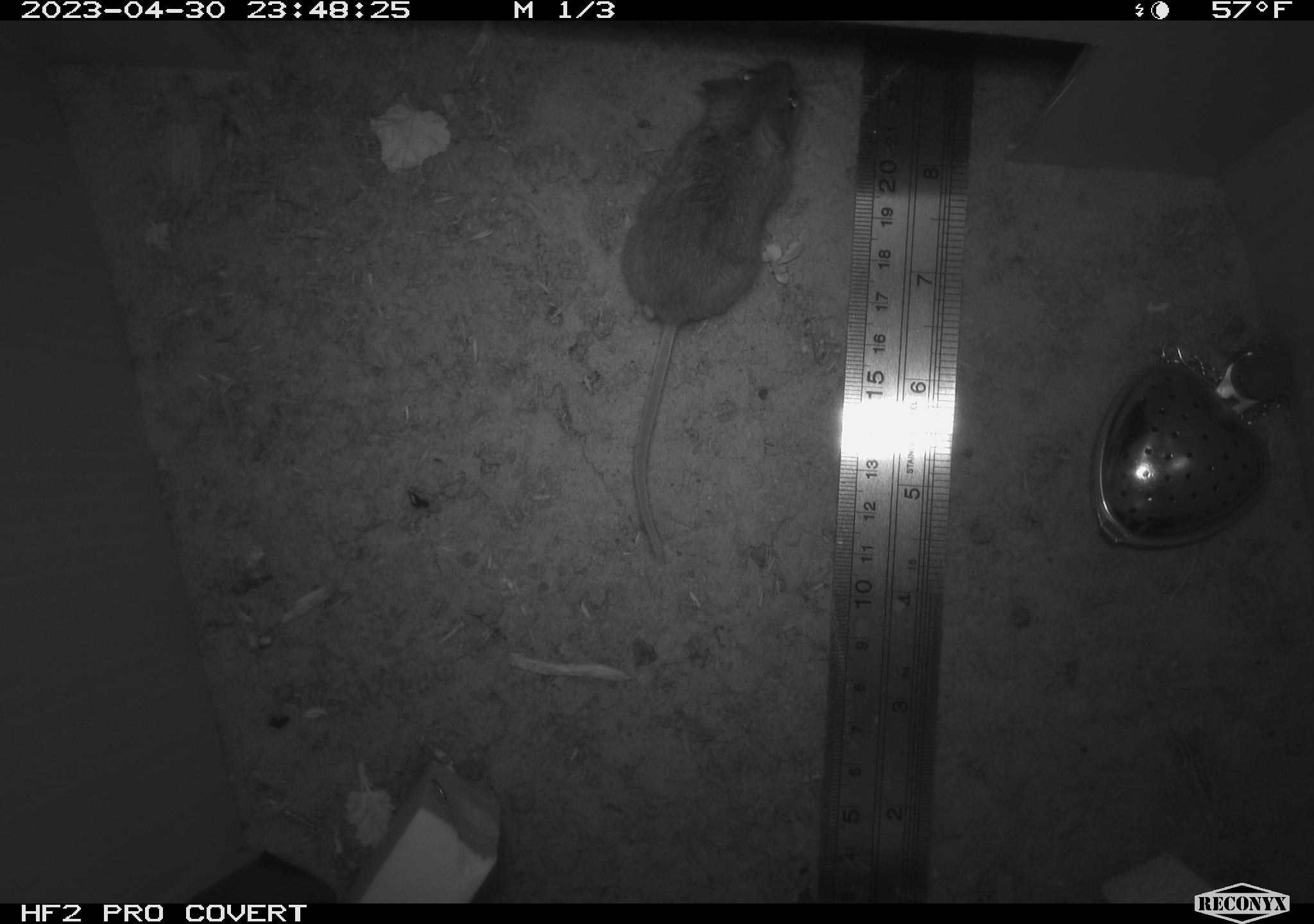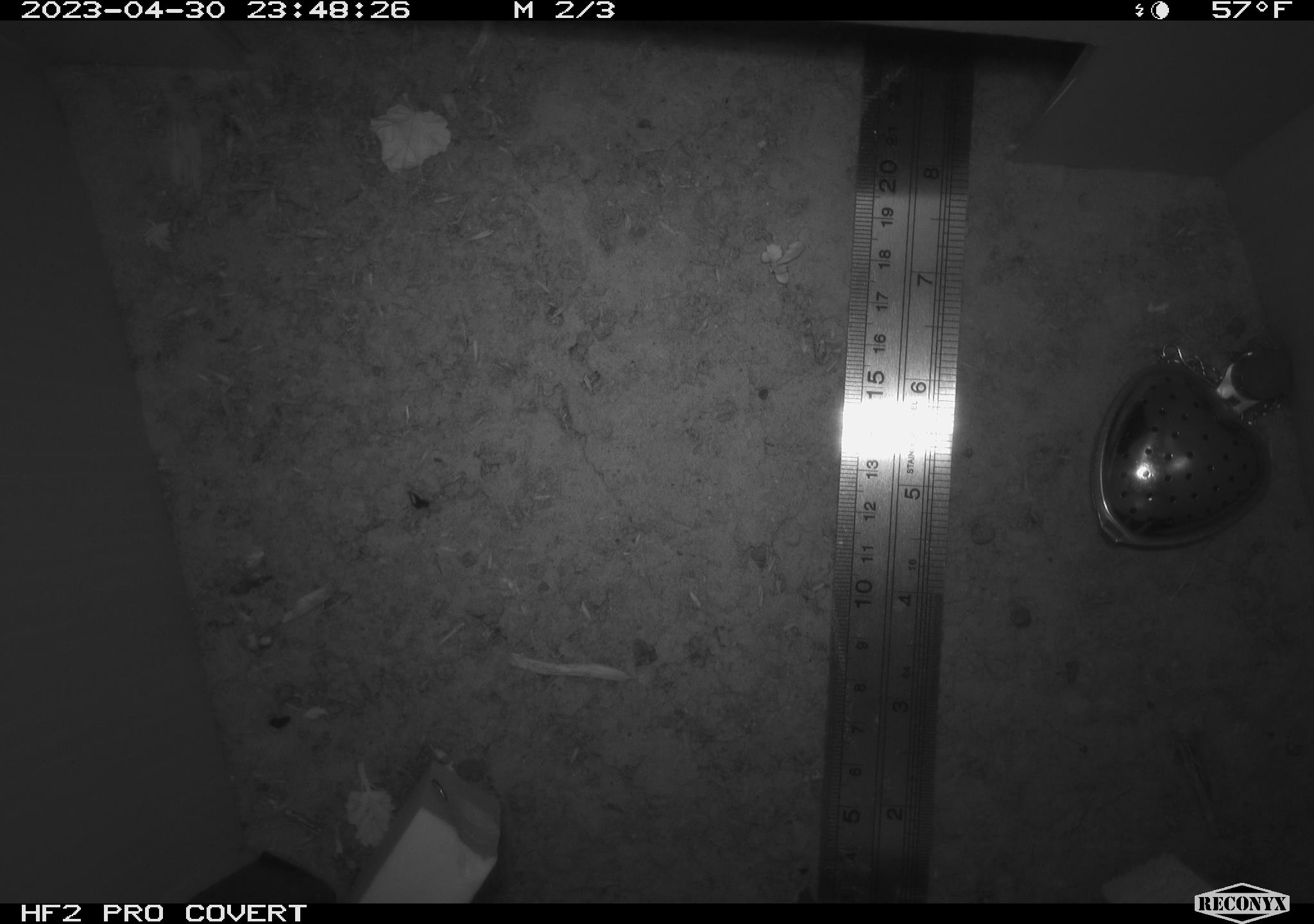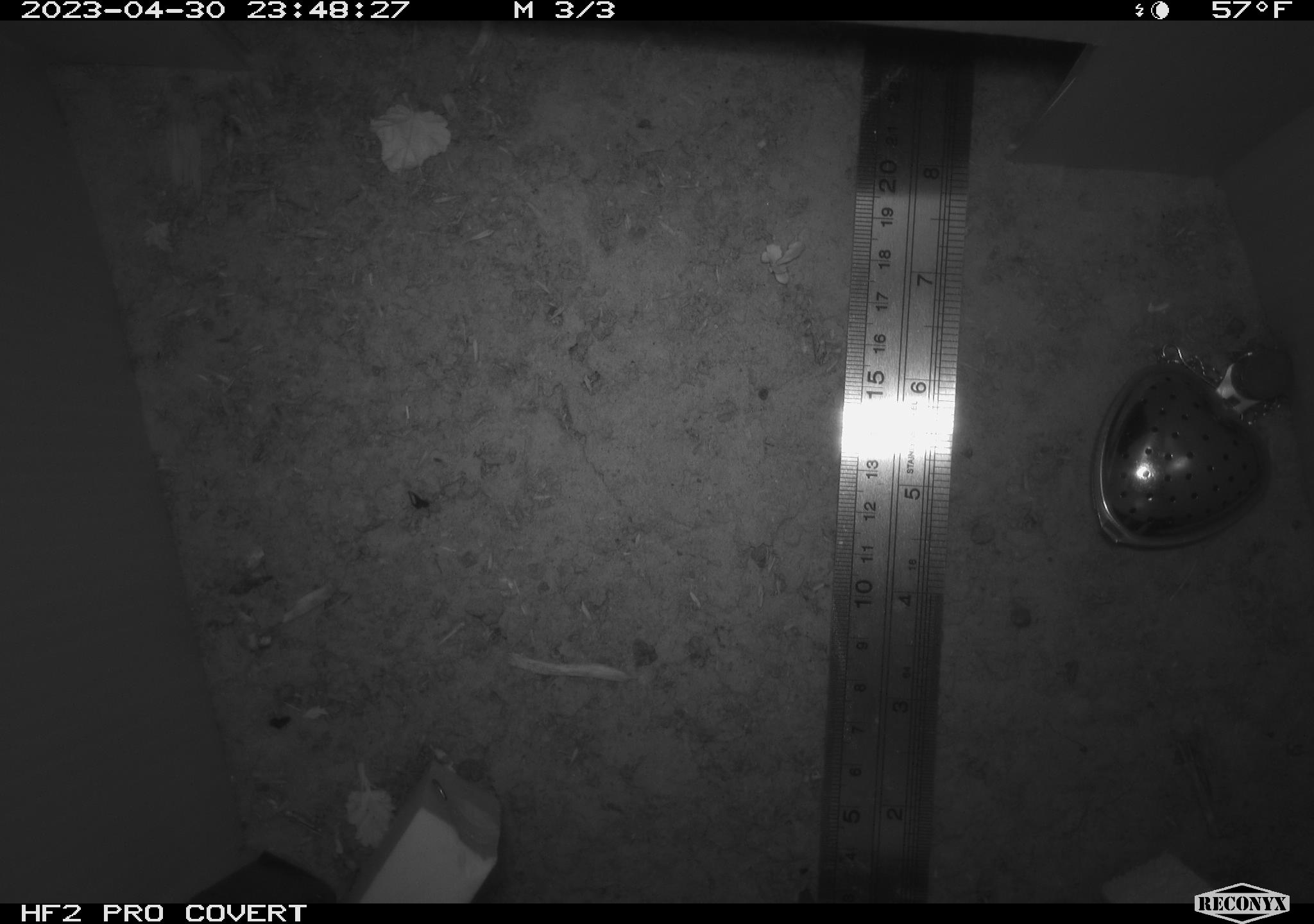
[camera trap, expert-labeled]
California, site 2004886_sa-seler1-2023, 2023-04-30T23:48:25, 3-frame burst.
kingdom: Animalia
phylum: Chordata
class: Mammalia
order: Rodentia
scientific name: Rodentia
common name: mouse species